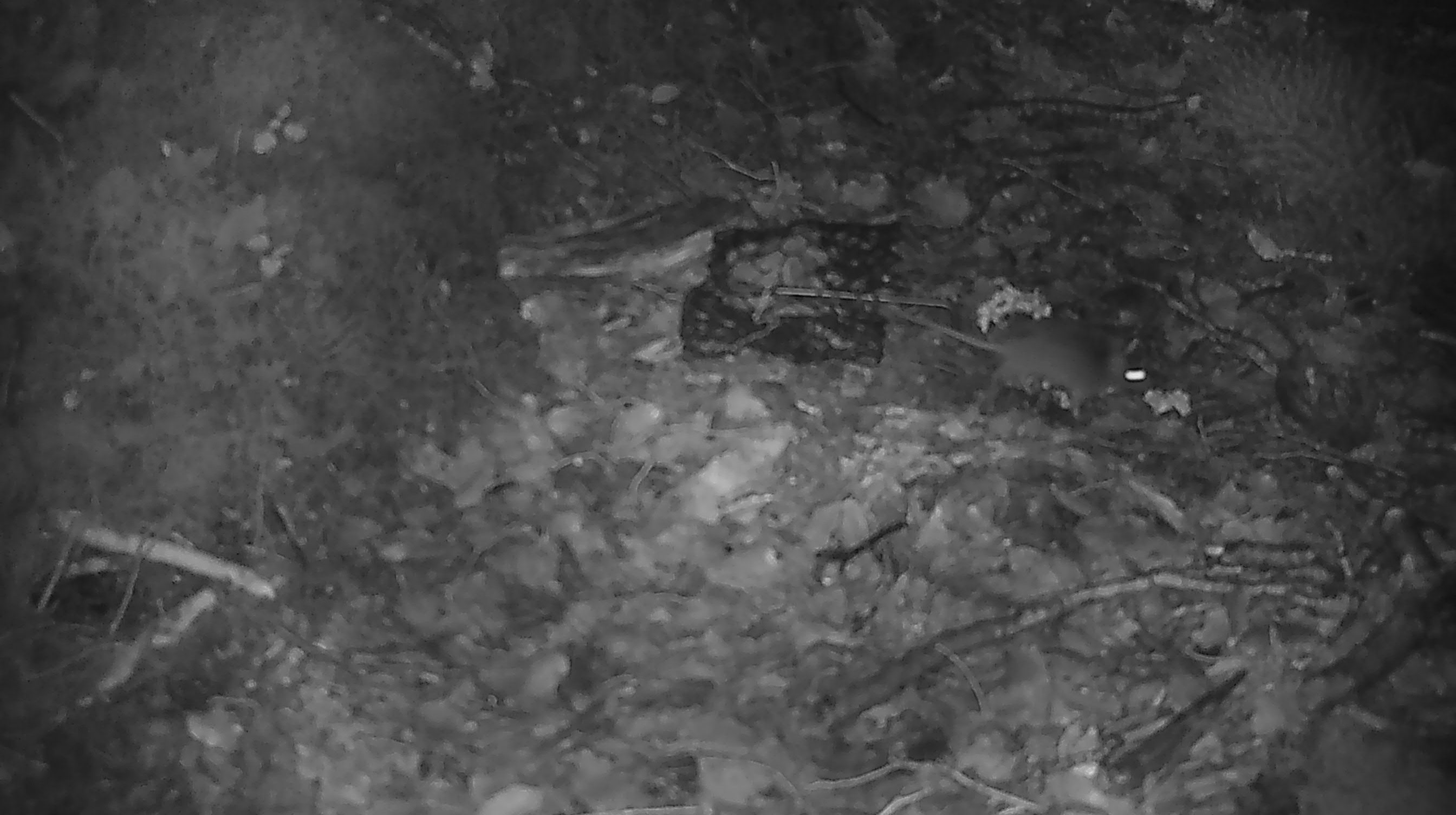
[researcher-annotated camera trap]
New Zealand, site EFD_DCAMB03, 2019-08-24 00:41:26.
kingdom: Animalia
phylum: Chordata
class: Mammalia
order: Rodentia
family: Muridae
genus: Mus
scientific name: Mus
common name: mouse